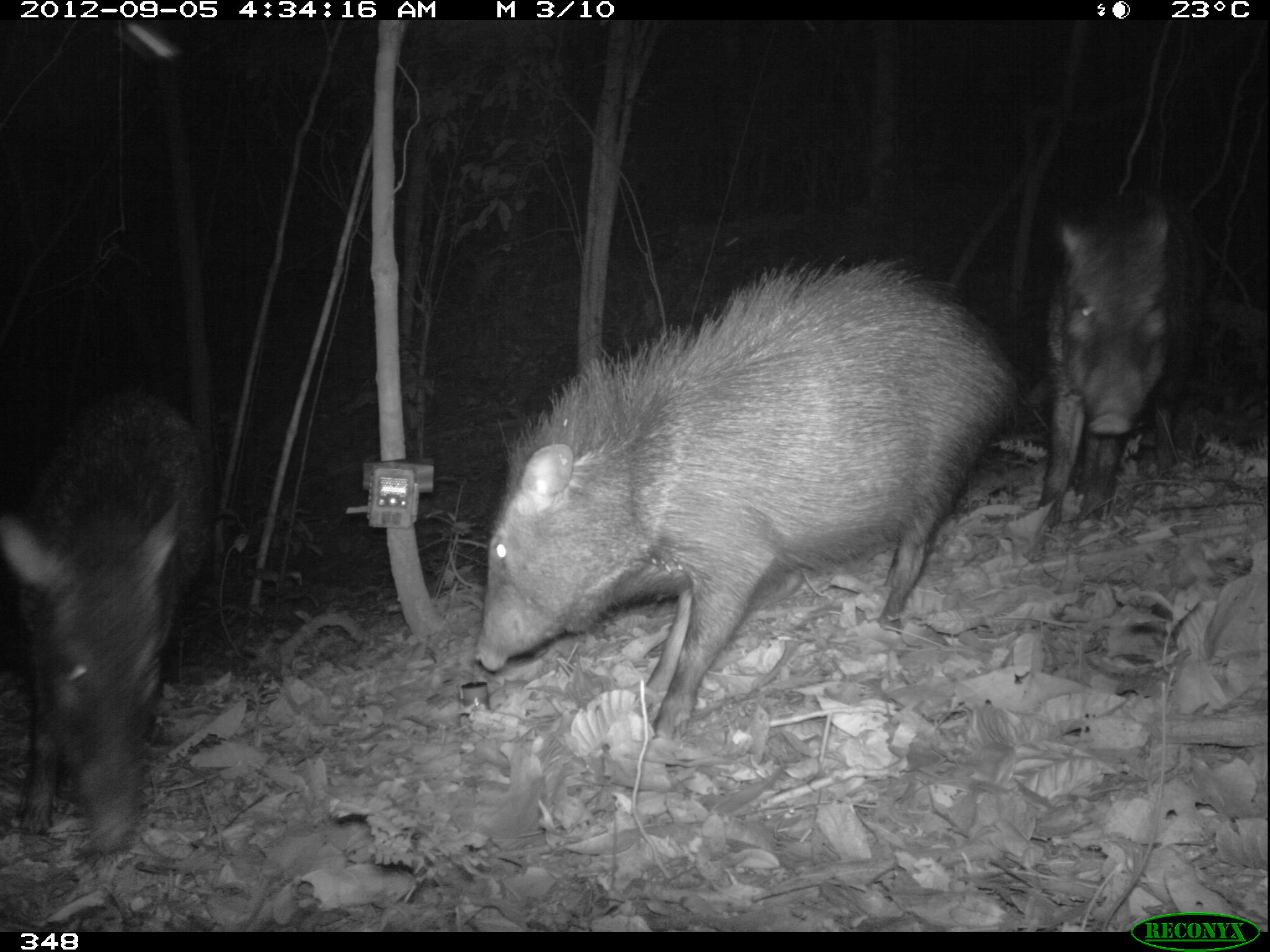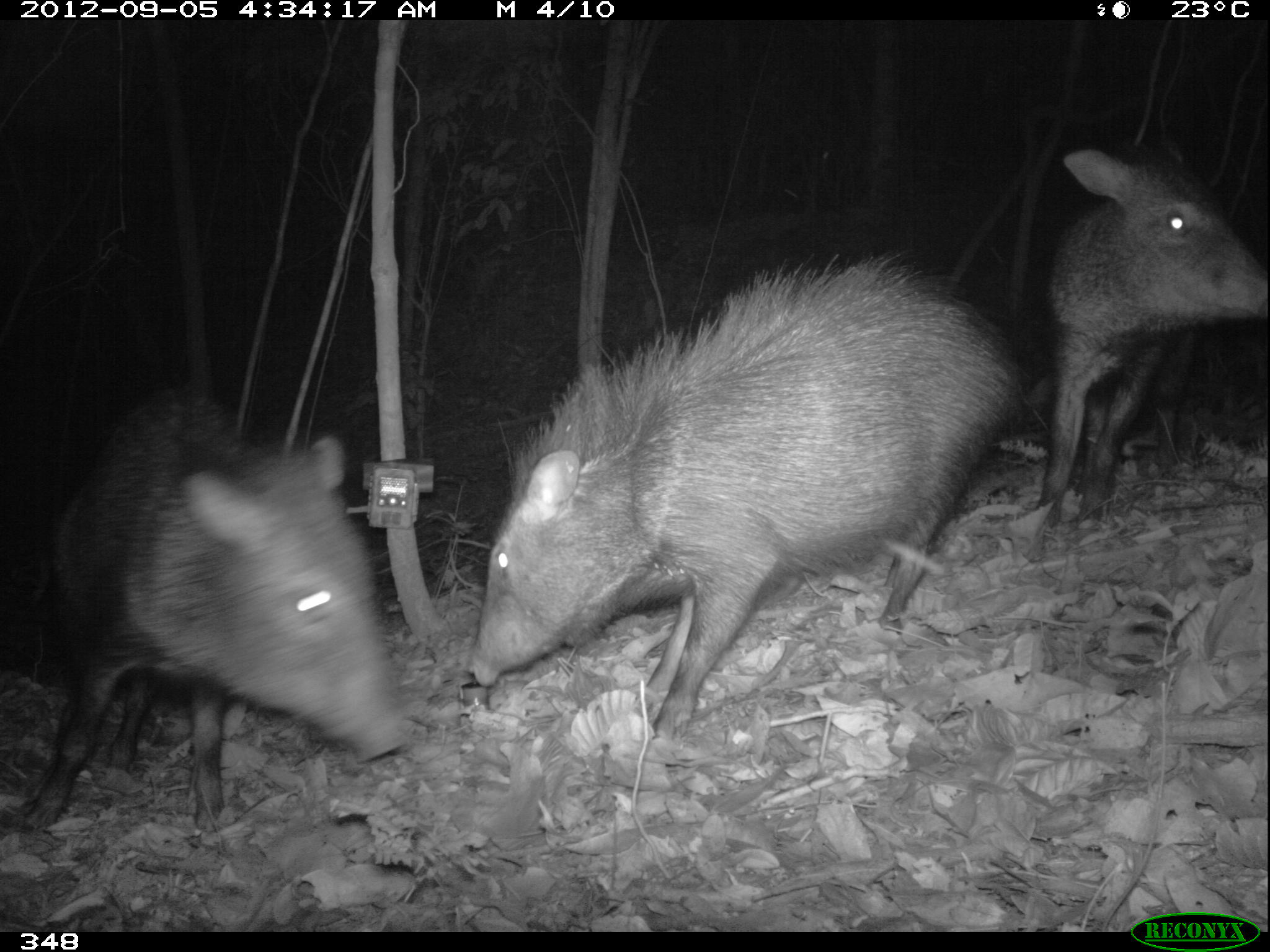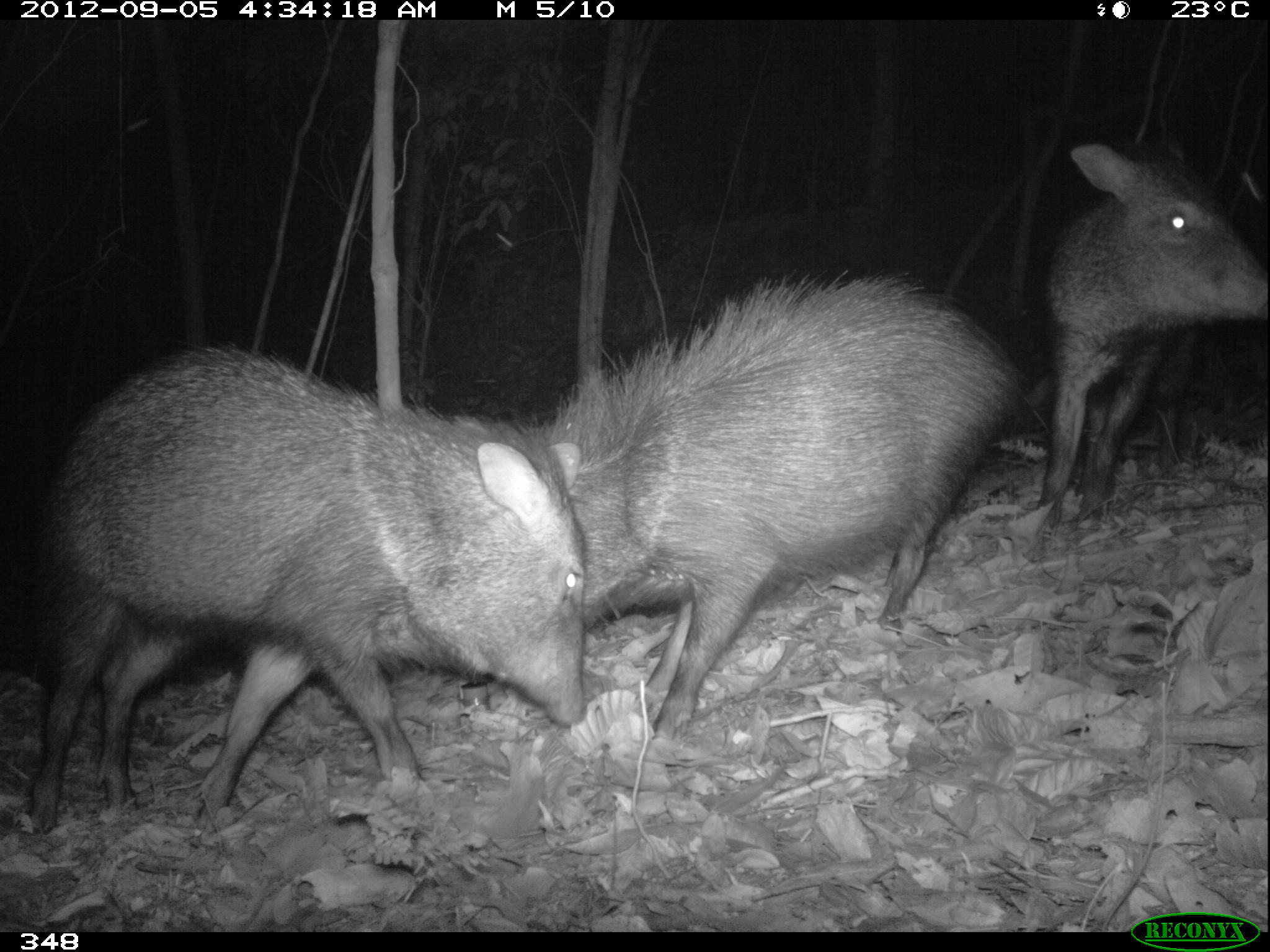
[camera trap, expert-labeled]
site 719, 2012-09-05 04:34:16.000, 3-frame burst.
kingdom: Animalia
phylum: Chordata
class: Mammalia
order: Artiodactyla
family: Tayassuidae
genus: Pecari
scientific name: Pecari tajacu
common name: collared peccary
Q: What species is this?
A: Pecari tajacu (collared peccary).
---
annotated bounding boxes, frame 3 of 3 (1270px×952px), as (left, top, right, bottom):
pecari tajacu: (27, 341, 586, 836); (542, 272, 1021, 740); (1031, 133, 1264, 530)